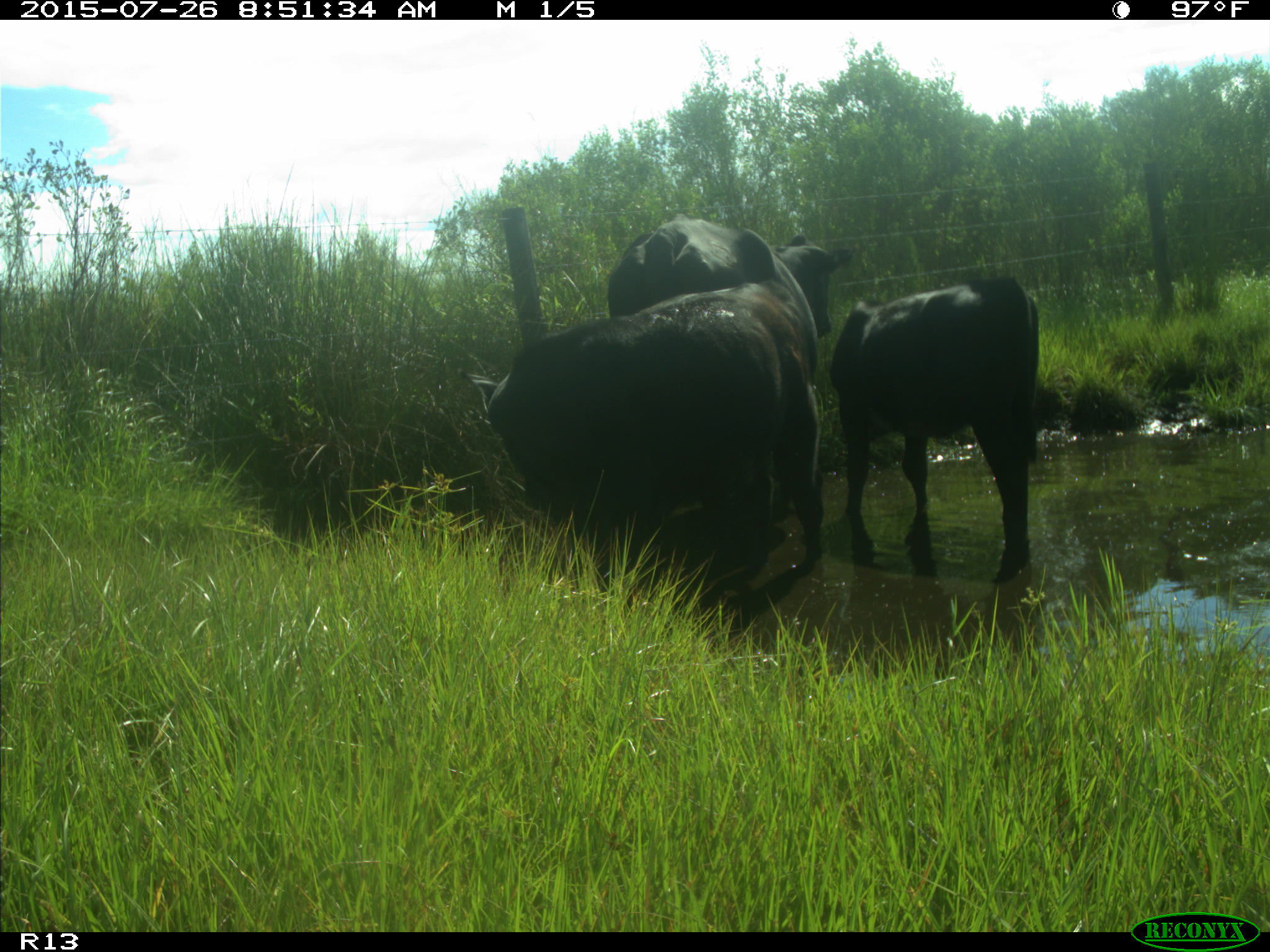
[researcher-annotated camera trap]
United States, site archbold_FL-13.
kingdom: Animalia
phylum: Chordata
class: Mammalia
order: Artiodactyla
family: Bovidae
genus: Bos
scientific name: Bos taurus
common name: domestic cow